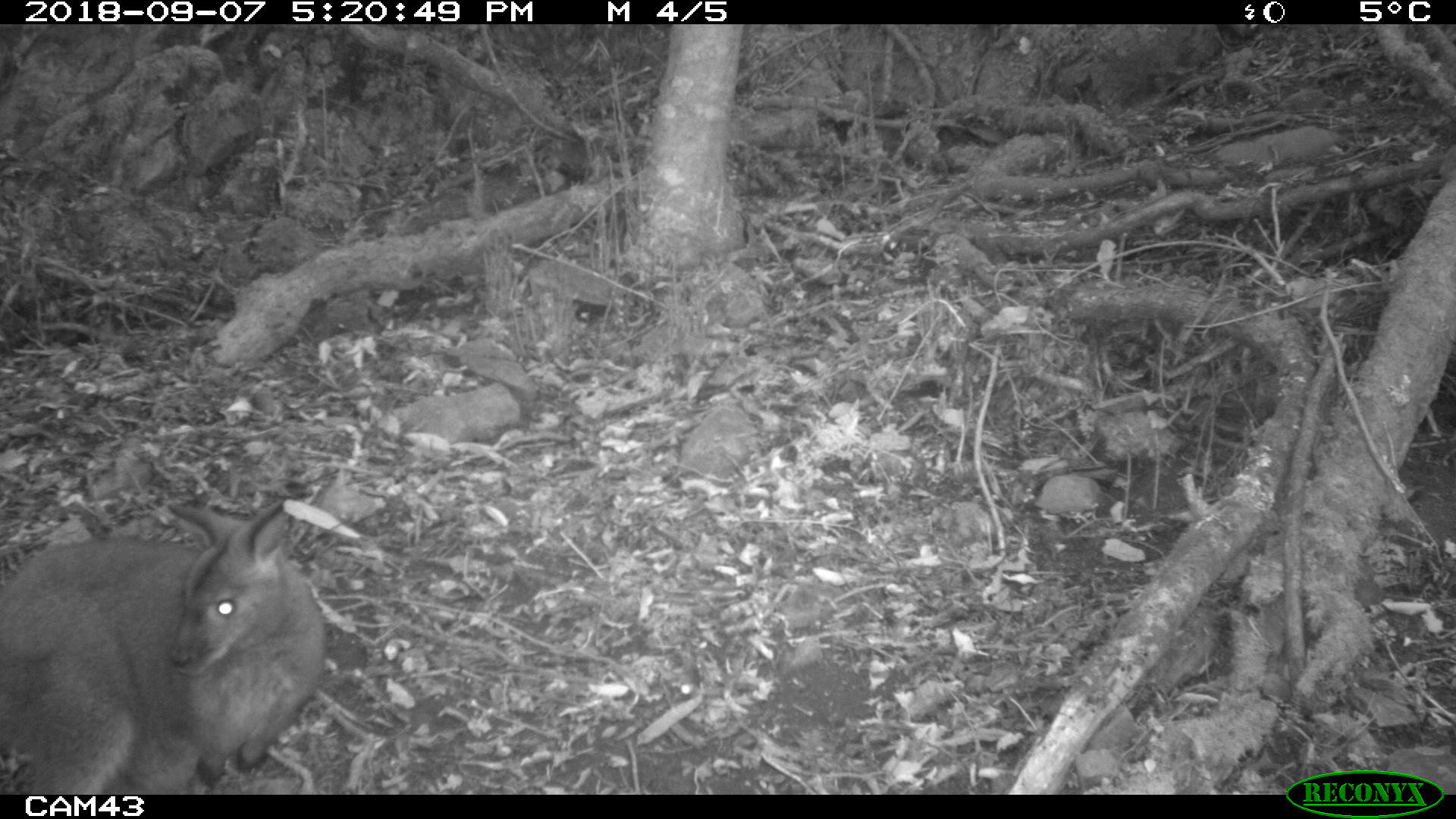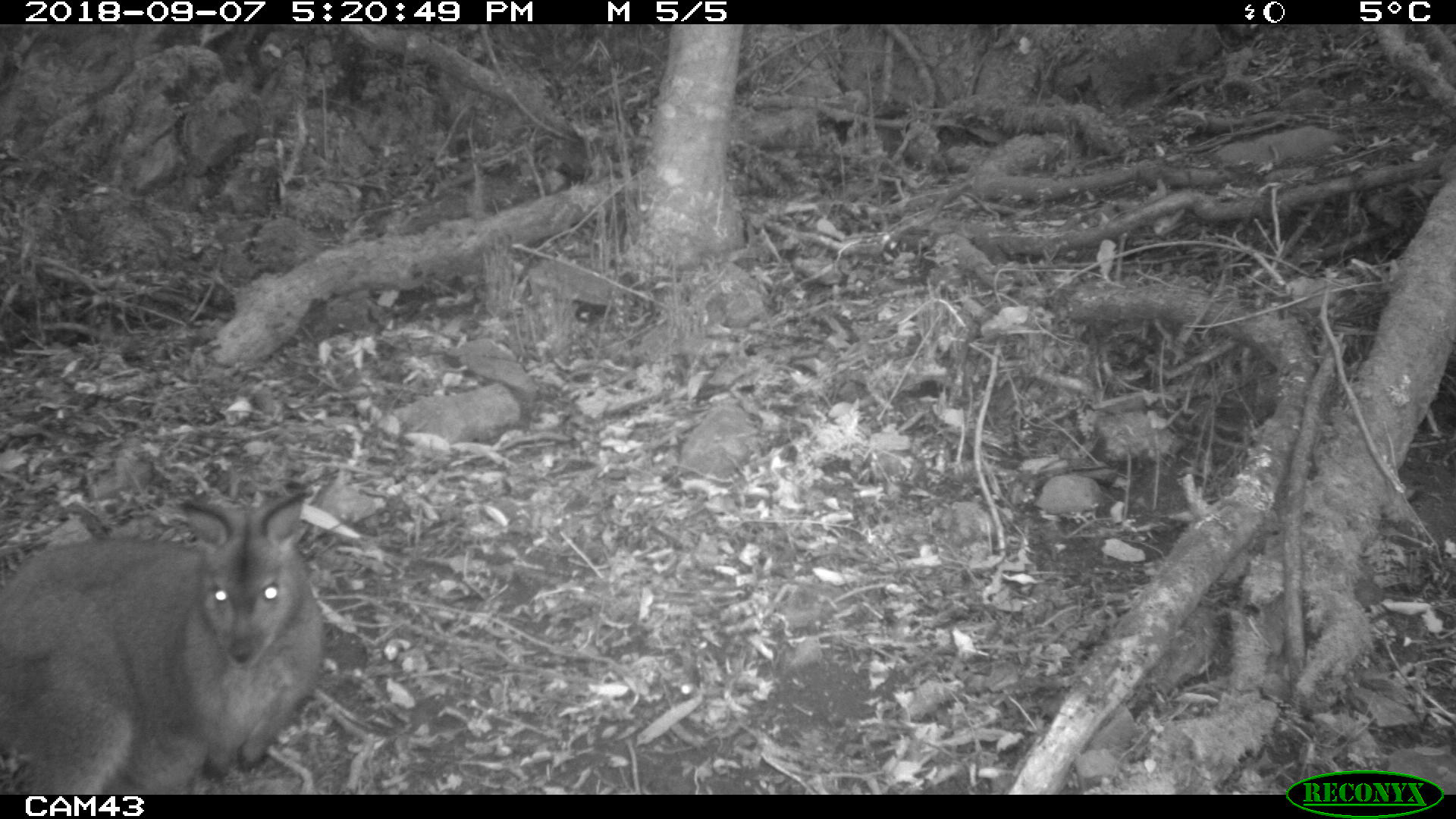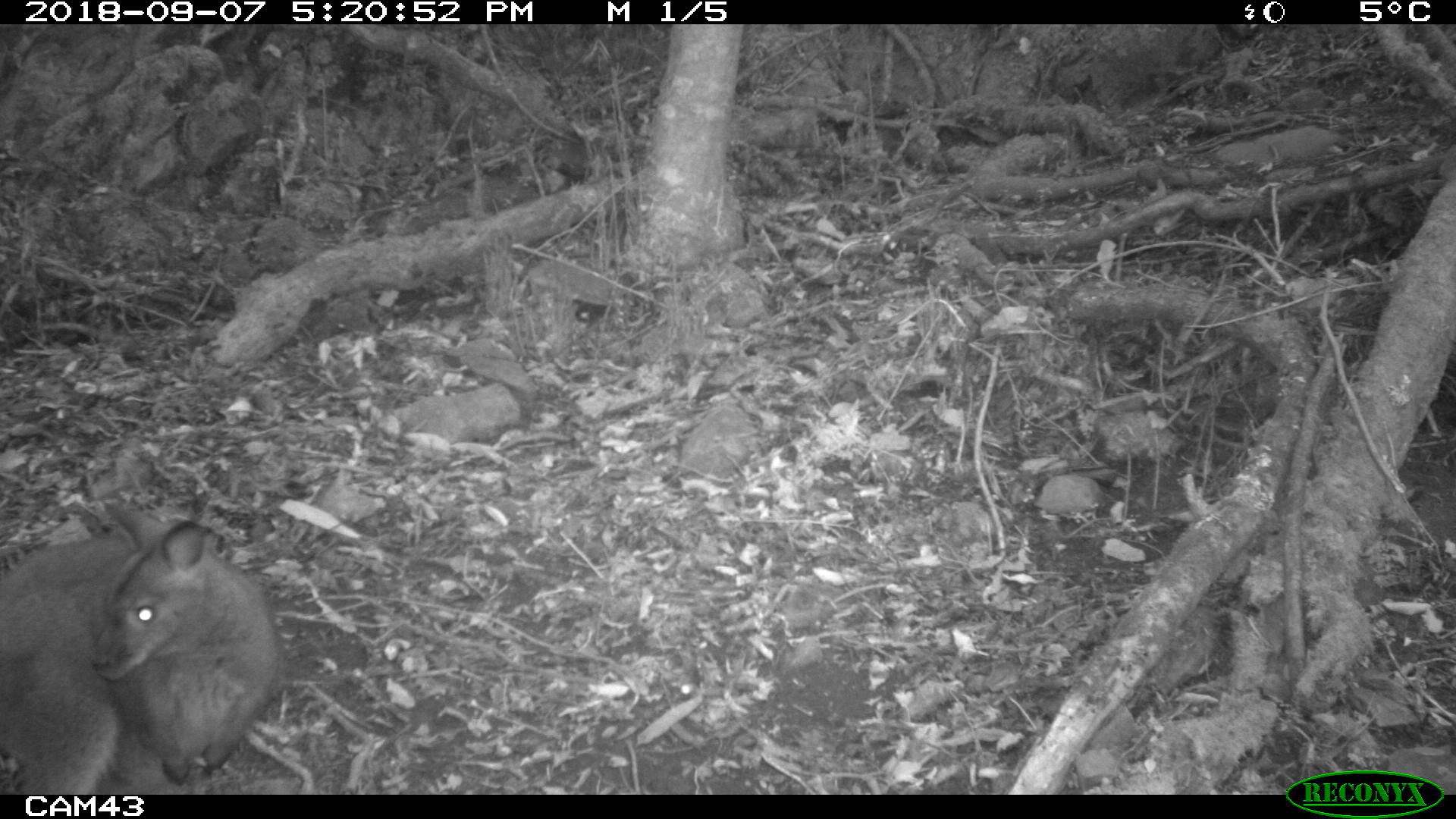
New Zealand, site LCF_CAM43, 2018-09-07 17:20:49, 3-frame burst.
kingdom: Animalia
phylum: Chordata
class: Mammalia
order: Diprotodontia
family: Macropodidae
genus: Notamacropus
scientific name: Notamacropus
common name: wallaby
Wallaby (Notamacropus).